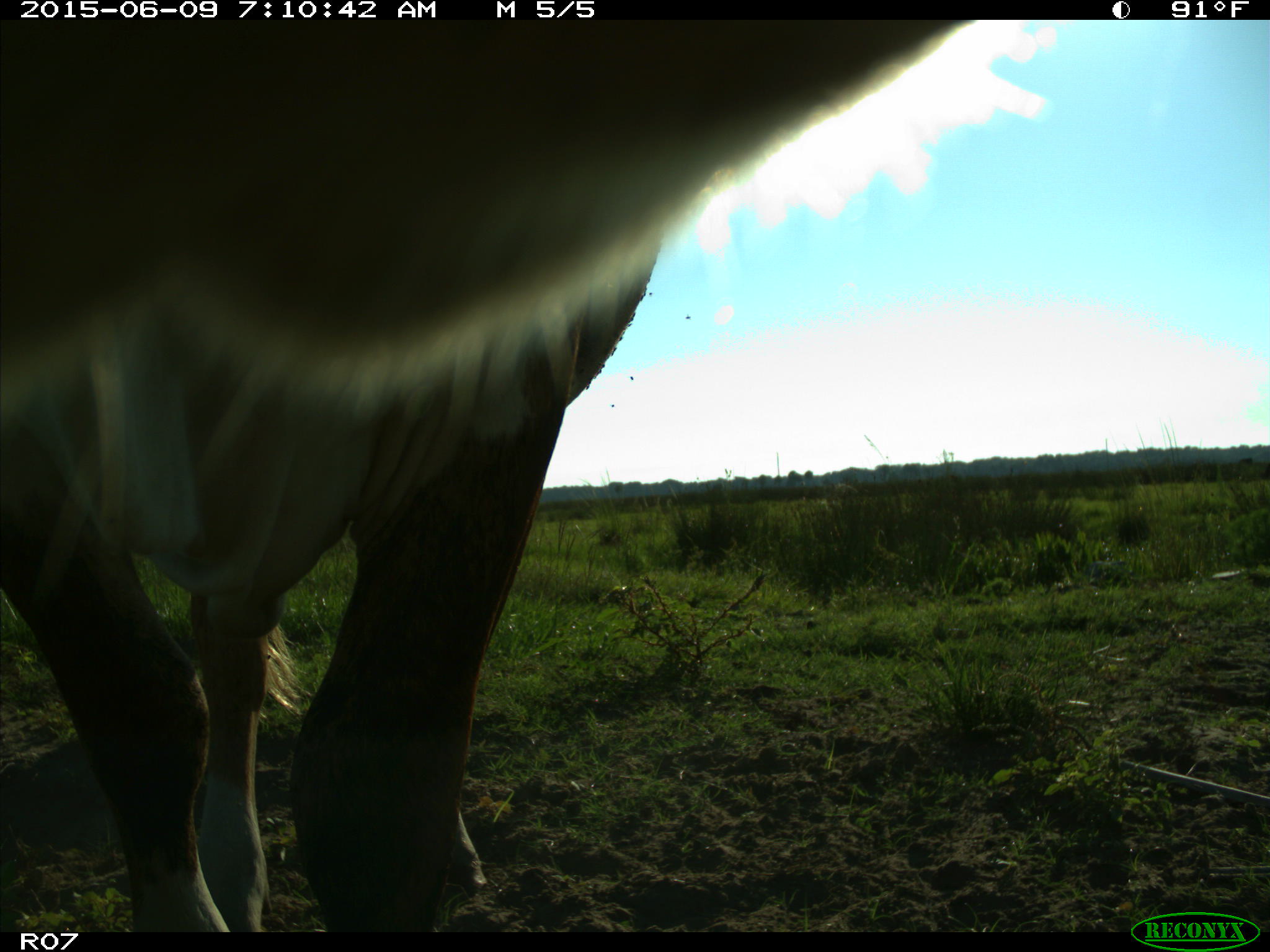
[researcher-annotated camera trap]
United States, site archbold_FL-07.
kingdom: Animalia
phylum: Chordata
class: Mammalia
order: Artiodactyla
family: Bovidae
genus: Bos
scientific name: Bos taurus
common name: domestic cow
Bos taurus (domestic cow).